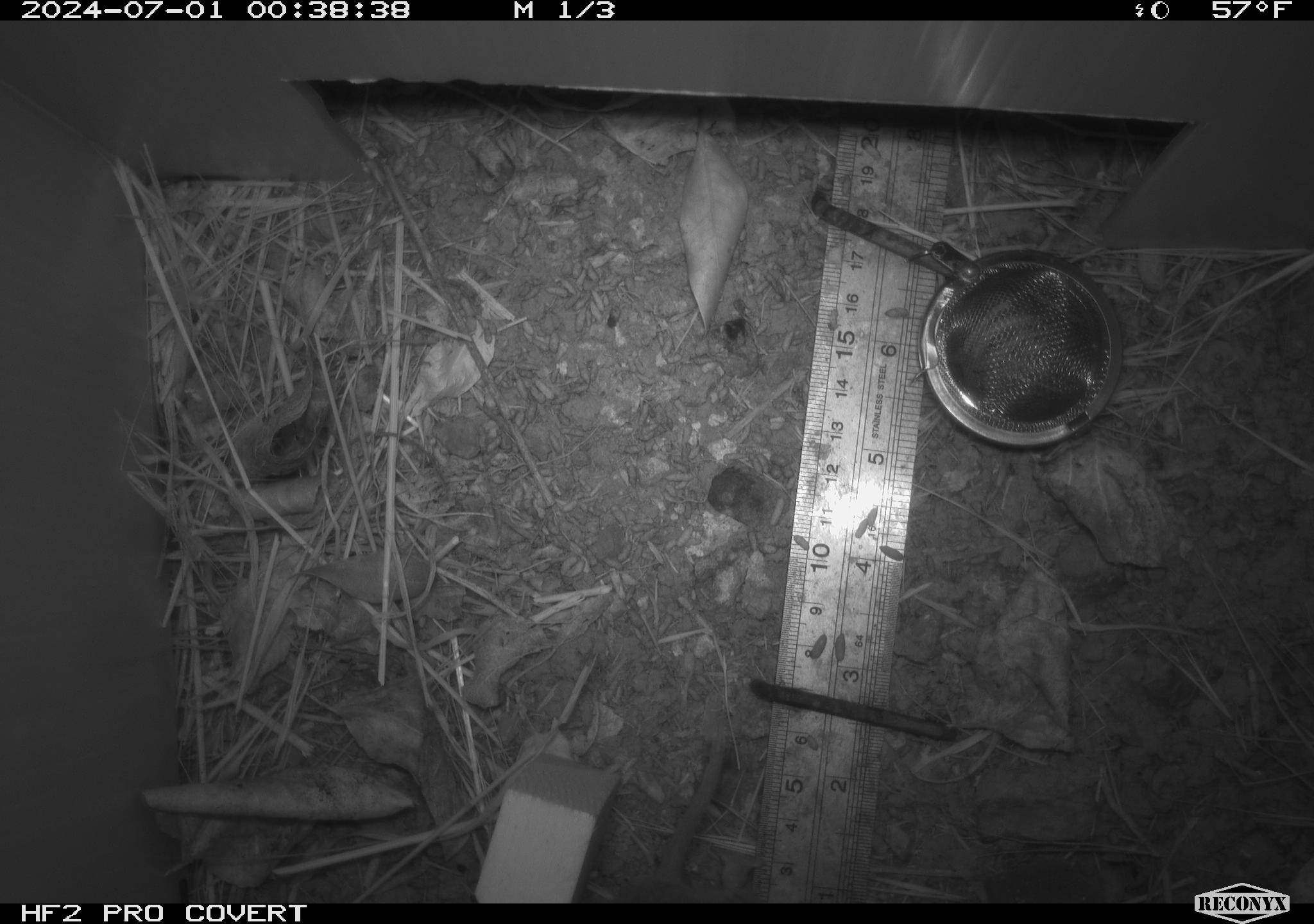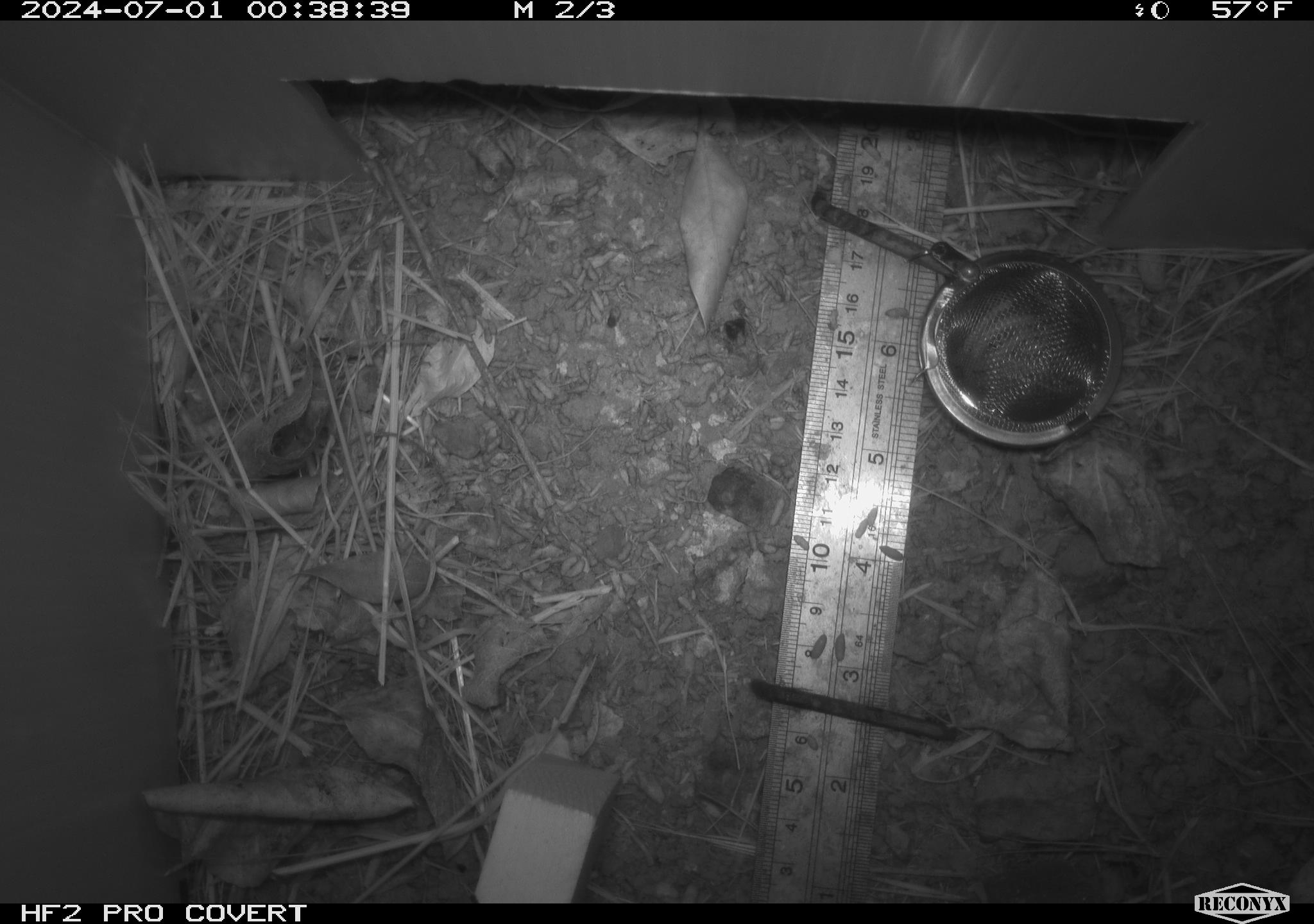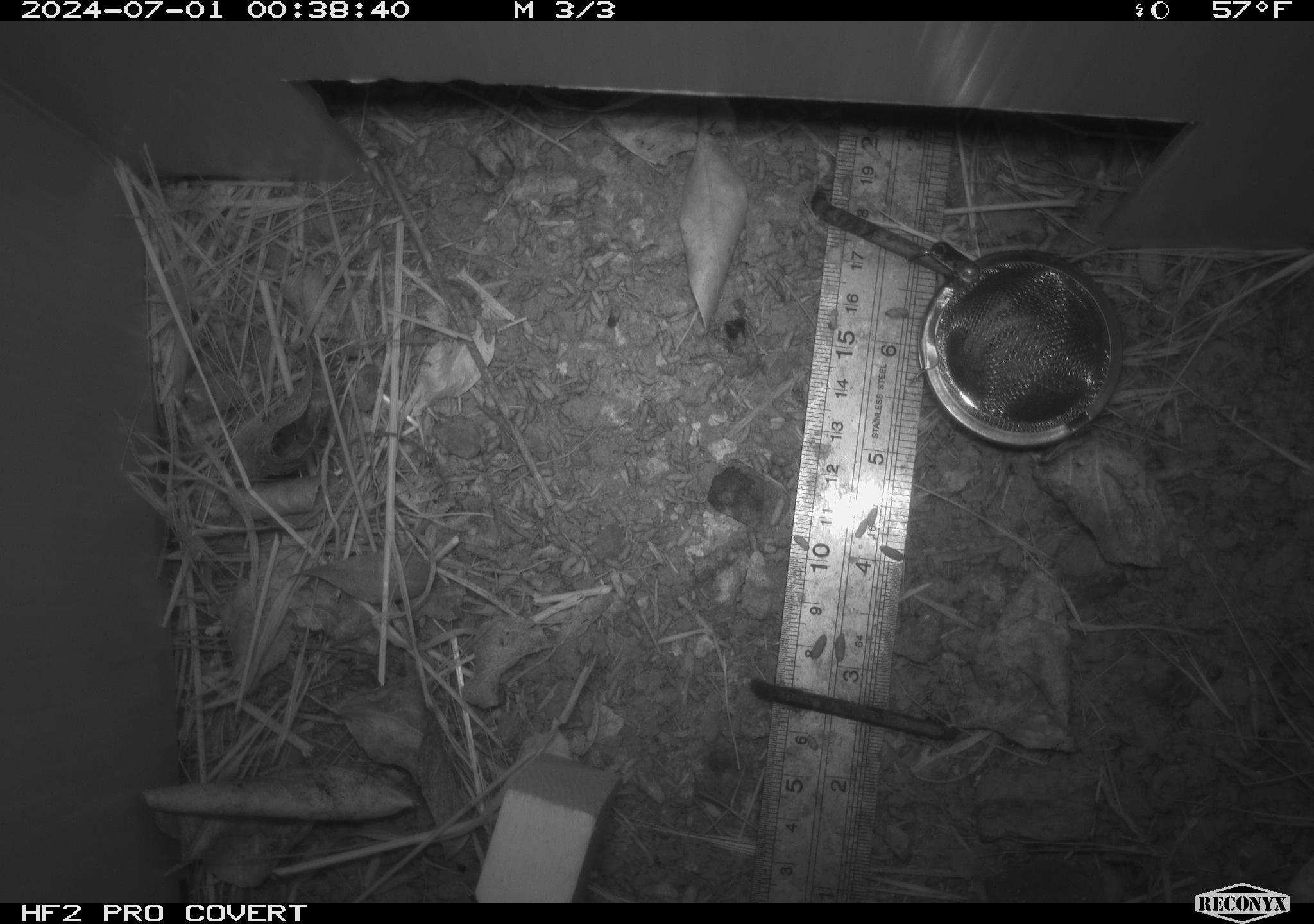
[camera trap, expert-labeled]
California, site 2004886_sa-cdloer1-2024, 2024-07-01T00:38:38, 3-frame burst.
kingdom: Animalia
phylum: Chordata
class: Mammalia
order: Rodentia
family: Cricetidae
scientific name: Arvicolinae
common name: voles, lemmings, and muskrats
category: arvicolinae subfamily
Arvicolinae subfamily (voles, lemmings, and muskrats) (Arvicolinae).